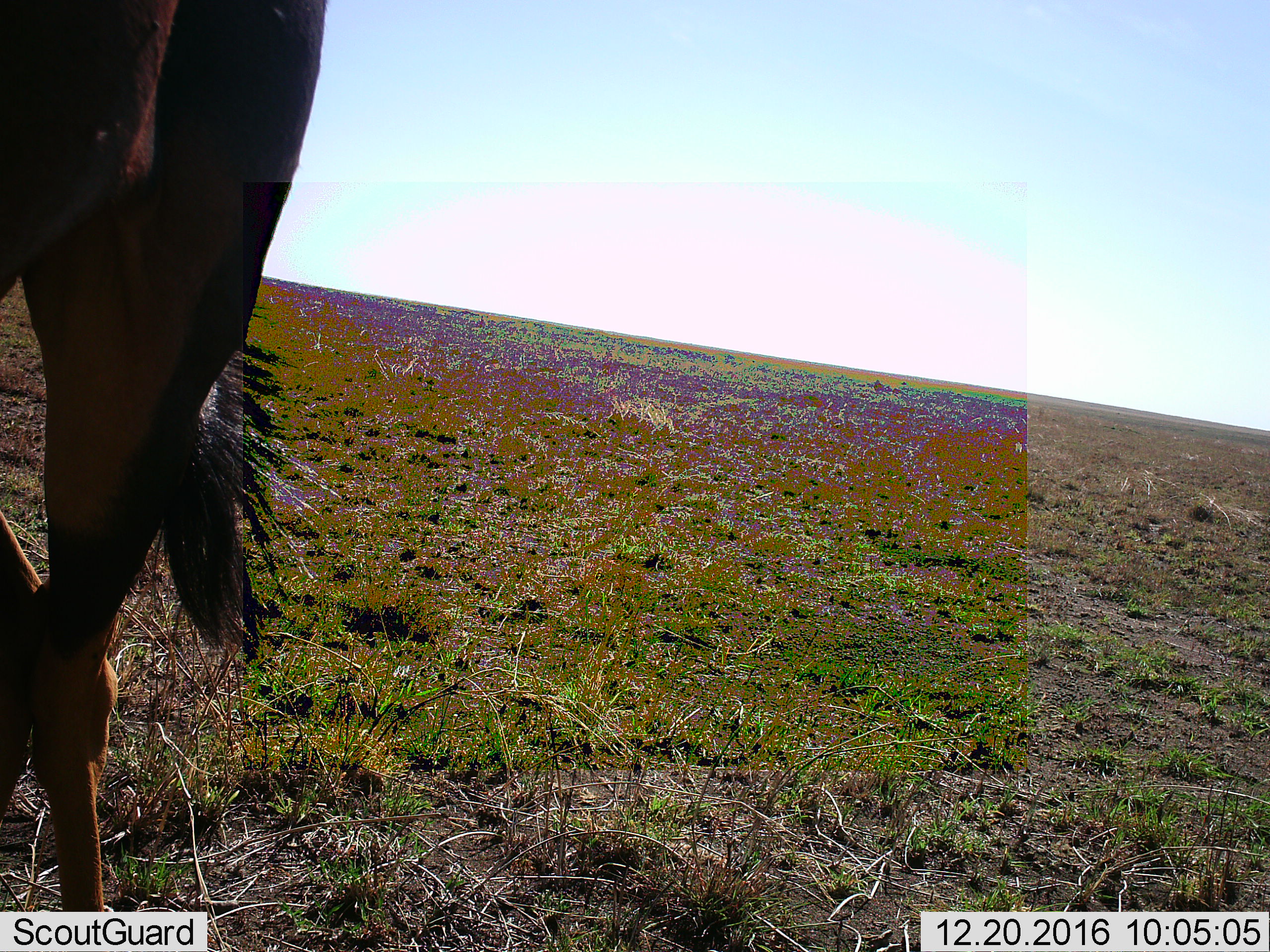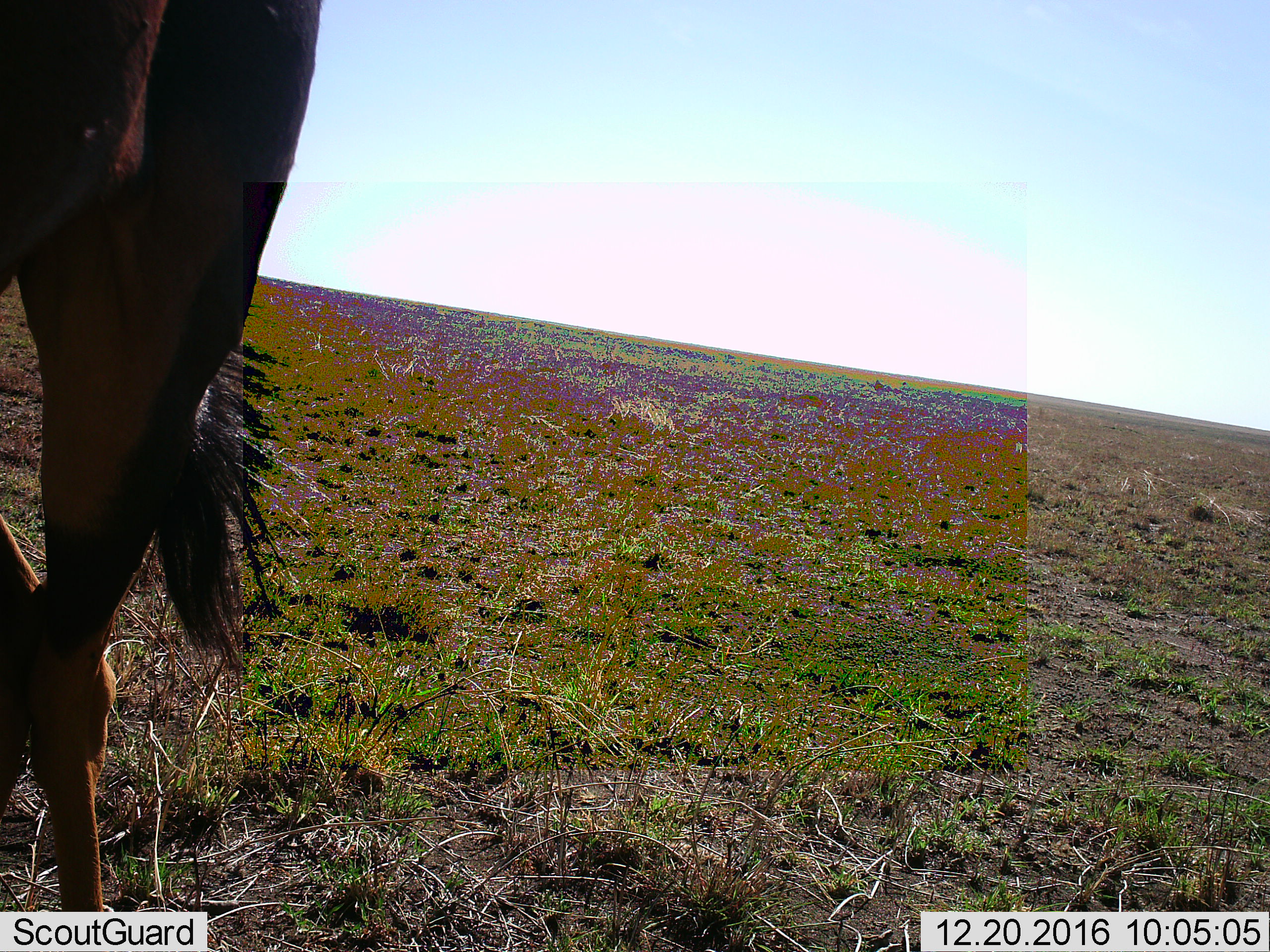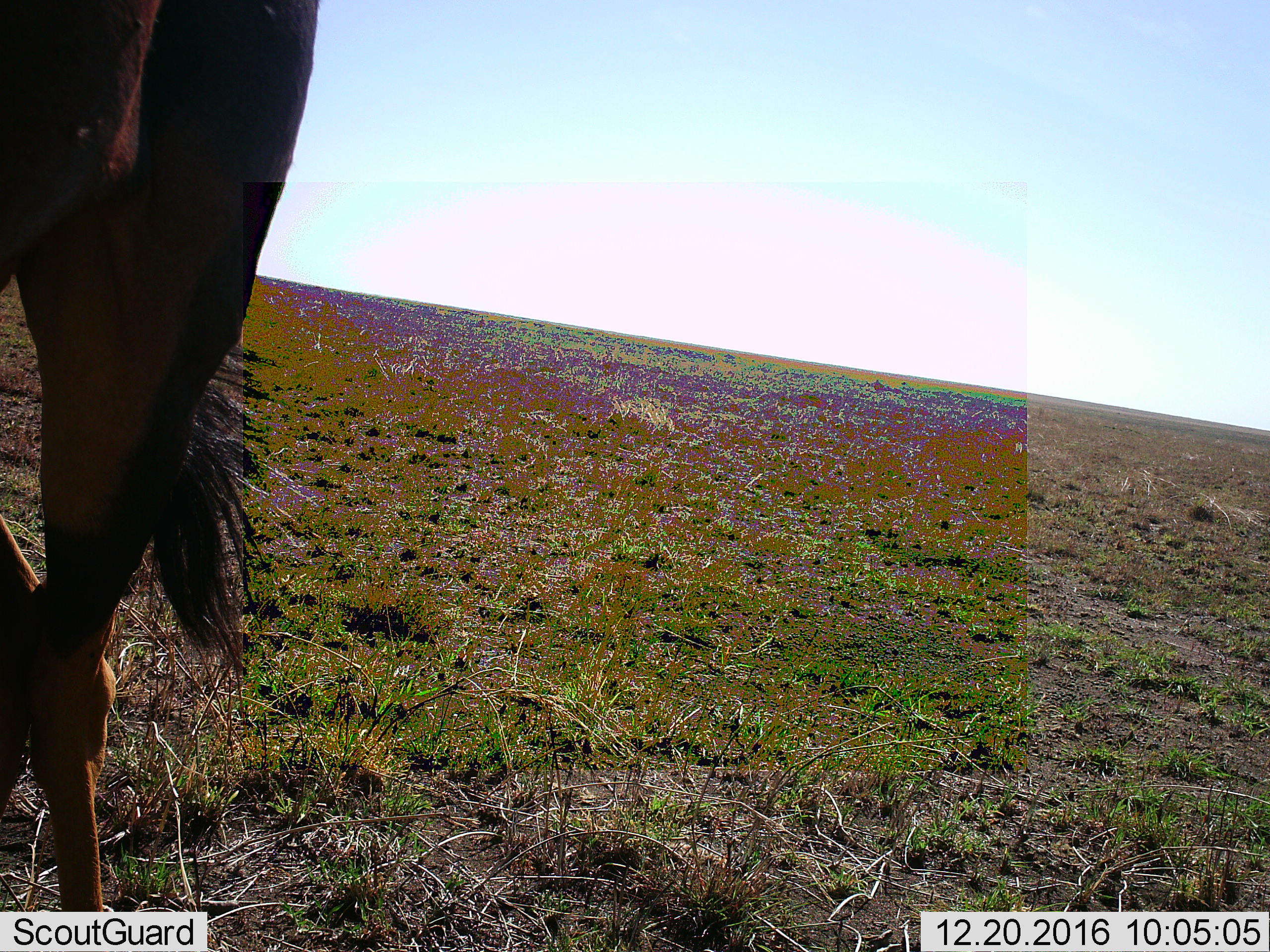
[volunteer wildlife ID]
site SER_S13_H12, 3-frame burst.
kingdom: Animalia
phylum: Chordata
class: Mammalia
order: Artiodactyla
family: Bovidae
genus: Connochaetes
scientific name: Connochaetes taurinus taurinus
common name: blue wildebeest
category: wildebeestblue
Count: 1.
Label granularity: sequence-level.